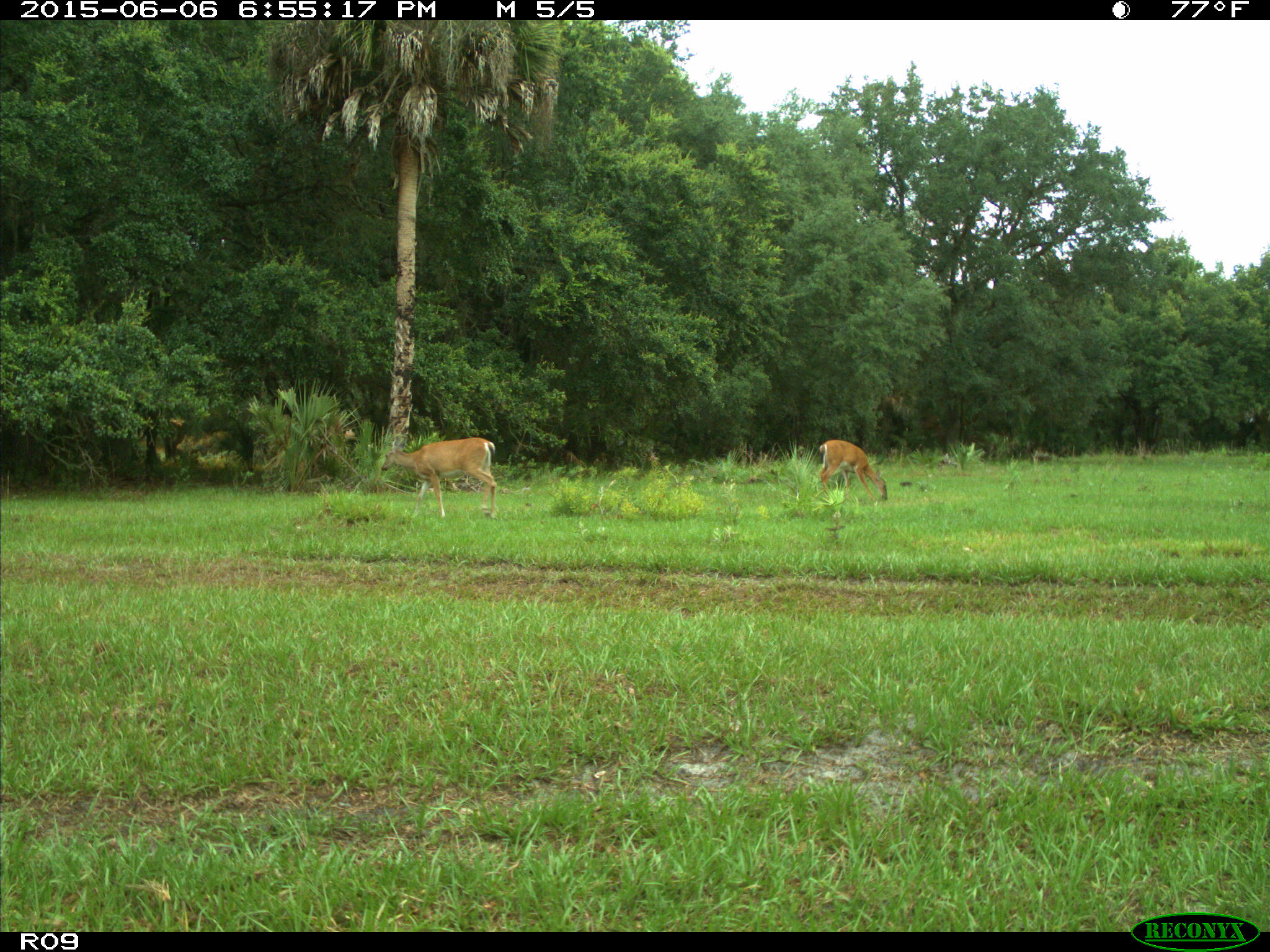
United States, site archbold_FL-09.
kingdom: Animalia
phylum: Chordata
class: Mammalia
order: Artiodactyla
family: Cervidae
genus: Odocoileus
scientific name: Odocoileus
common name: deer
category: unidentified deer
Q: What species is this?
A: Unidentified deer (deer) (Odocoileus).